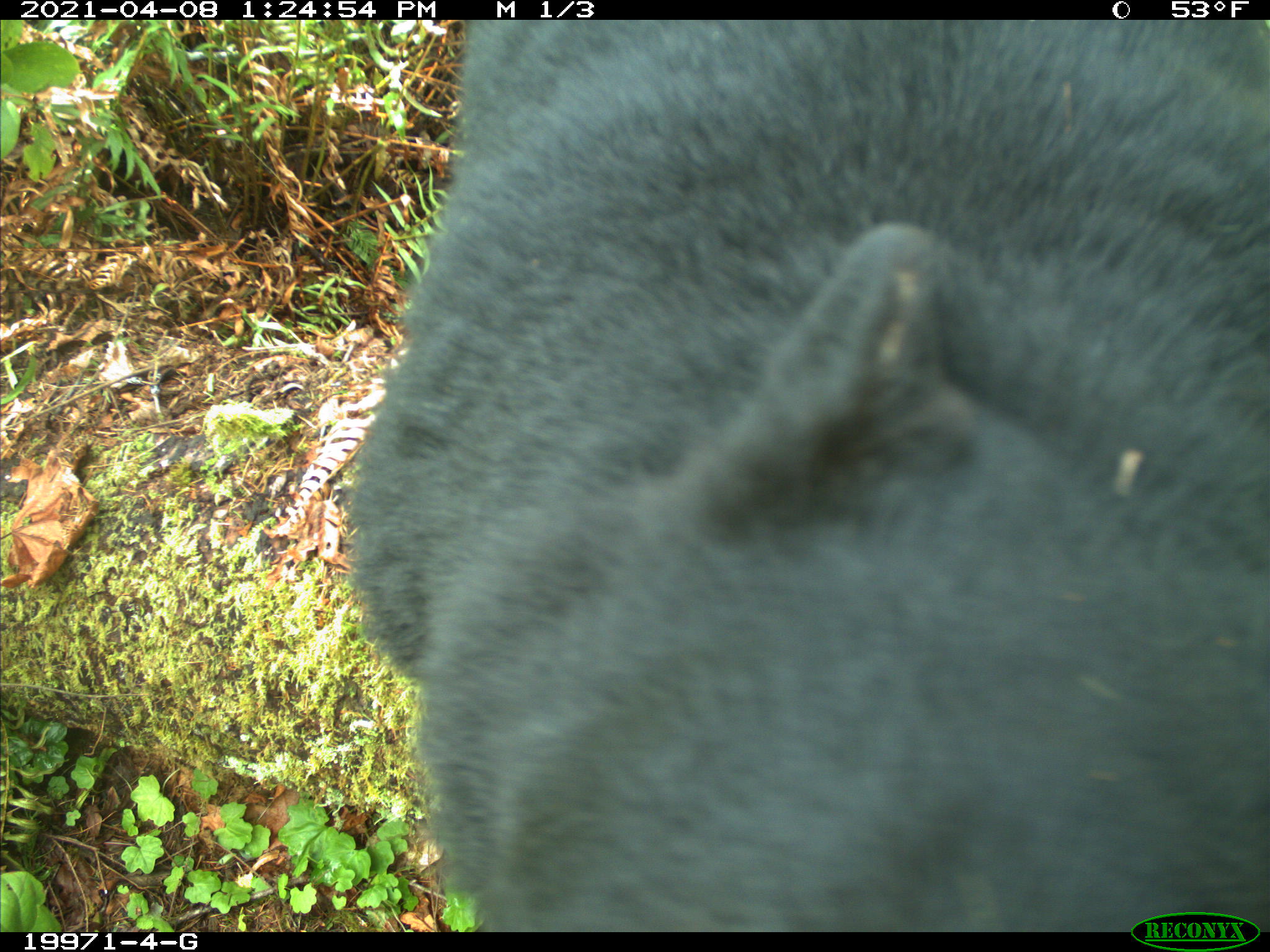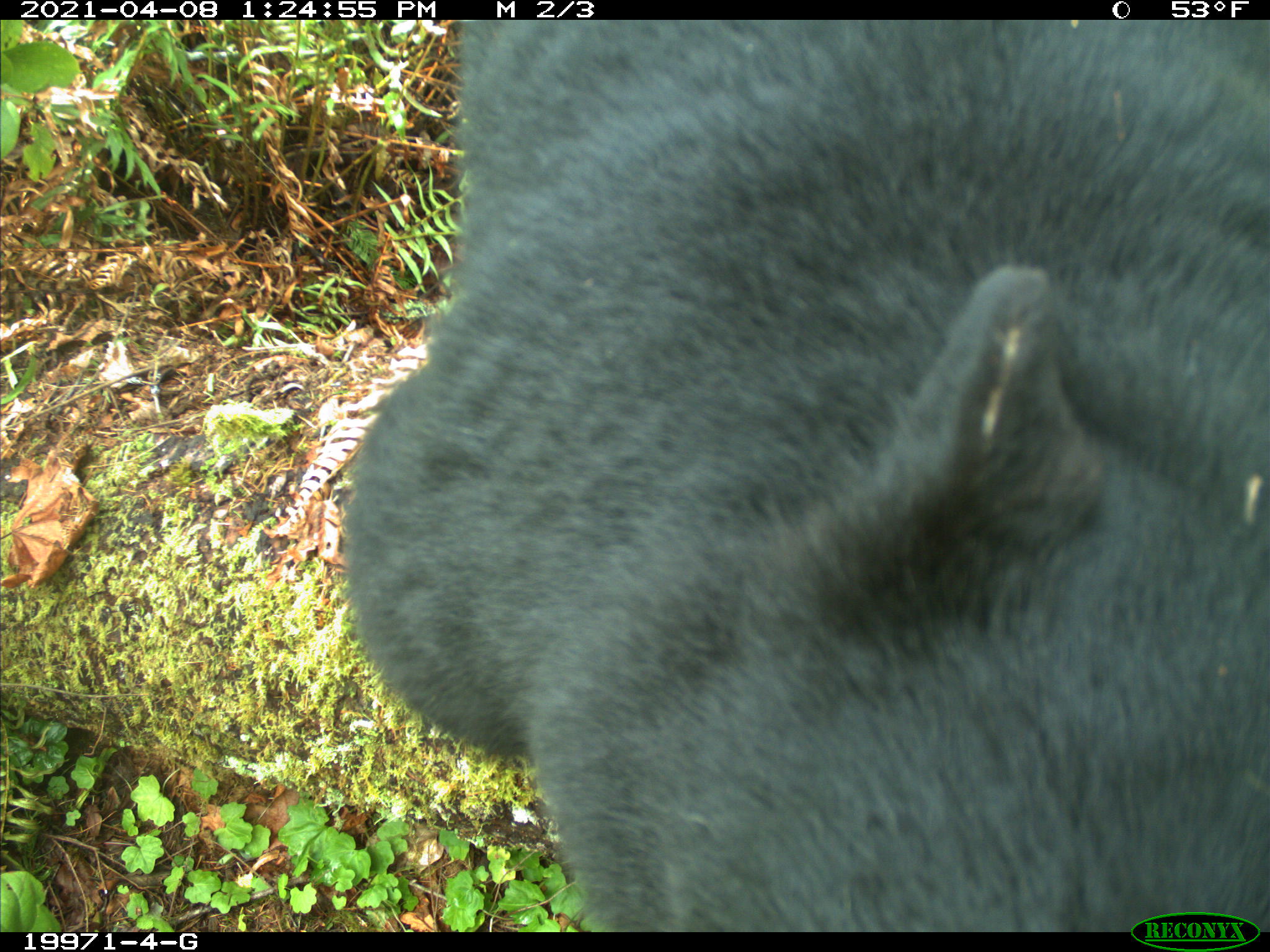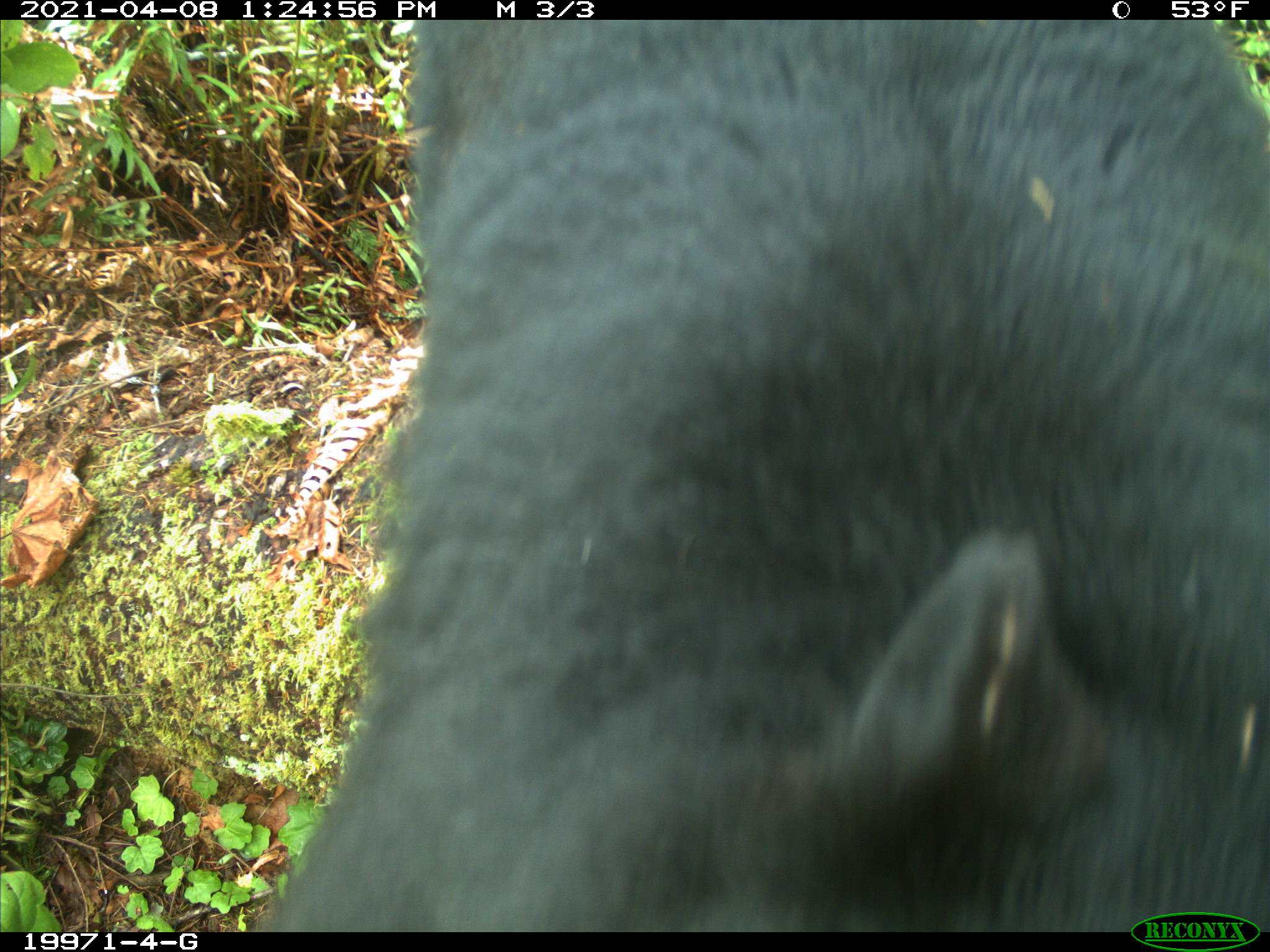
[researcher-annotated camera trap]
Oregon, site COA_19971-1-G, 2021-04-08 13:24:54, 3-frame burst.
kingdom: Animalia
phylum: Chordata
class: Mammalia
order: Carnivora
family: Ursidae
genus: Ursus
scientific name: Ursus americanus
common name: american black bear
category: black bear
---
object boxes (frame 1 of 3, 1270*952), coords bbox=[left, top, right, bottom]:
black bear: bbox=[338, 21, 1269, 907]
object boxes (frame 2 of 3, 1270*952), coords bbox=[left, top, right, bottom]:
black bear: bbox=[318, 18, 1269, 908]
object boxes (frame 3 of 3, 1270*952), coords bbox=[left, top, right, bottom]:
black bear: bbox=[296, 19, 1269, 910]